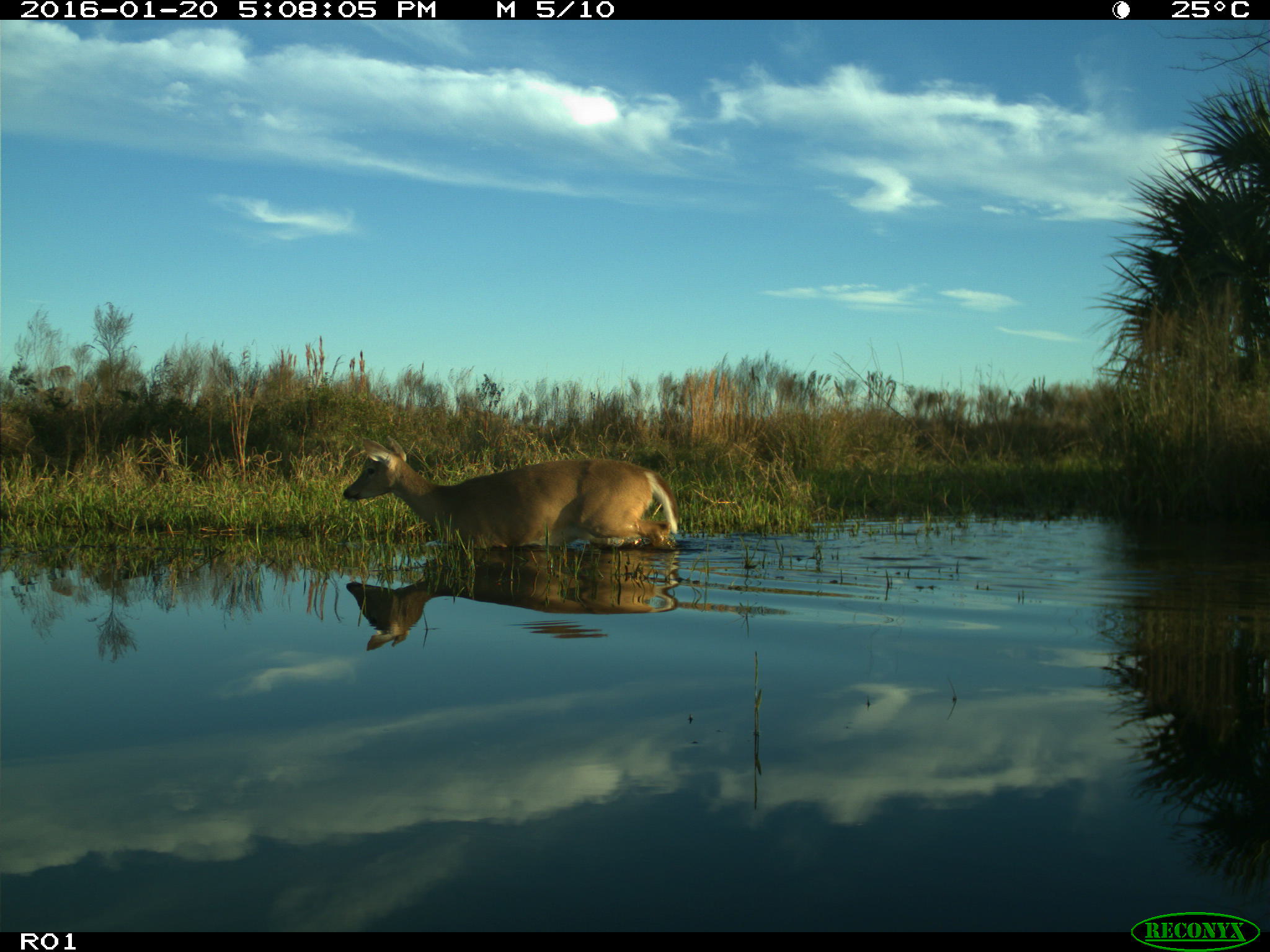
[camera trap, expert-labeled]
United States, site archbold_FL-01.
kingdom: Animalia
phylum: Chordata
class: Mammalia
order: Artiodactyla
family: Cervidae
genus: Odocoileus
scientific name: Odocoileus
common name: deer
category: unidentified deer